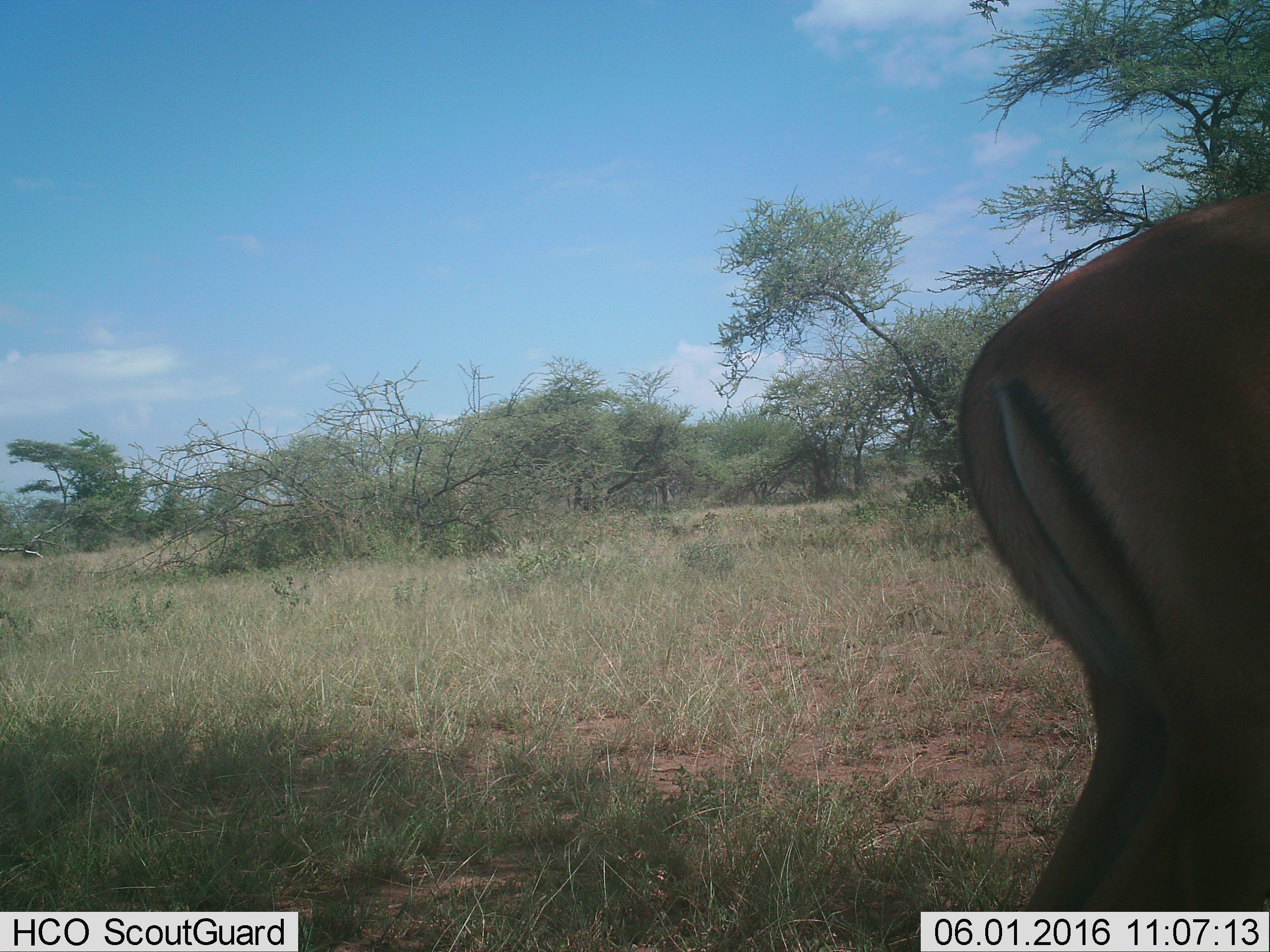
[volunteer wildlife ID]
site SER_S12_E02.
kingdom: Animalia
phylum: Chordata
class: Mammalia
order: Artiodactyla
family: Bovidae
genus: Aepyceros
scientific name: Aepyceros melampus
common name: impala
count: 1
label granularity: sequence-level